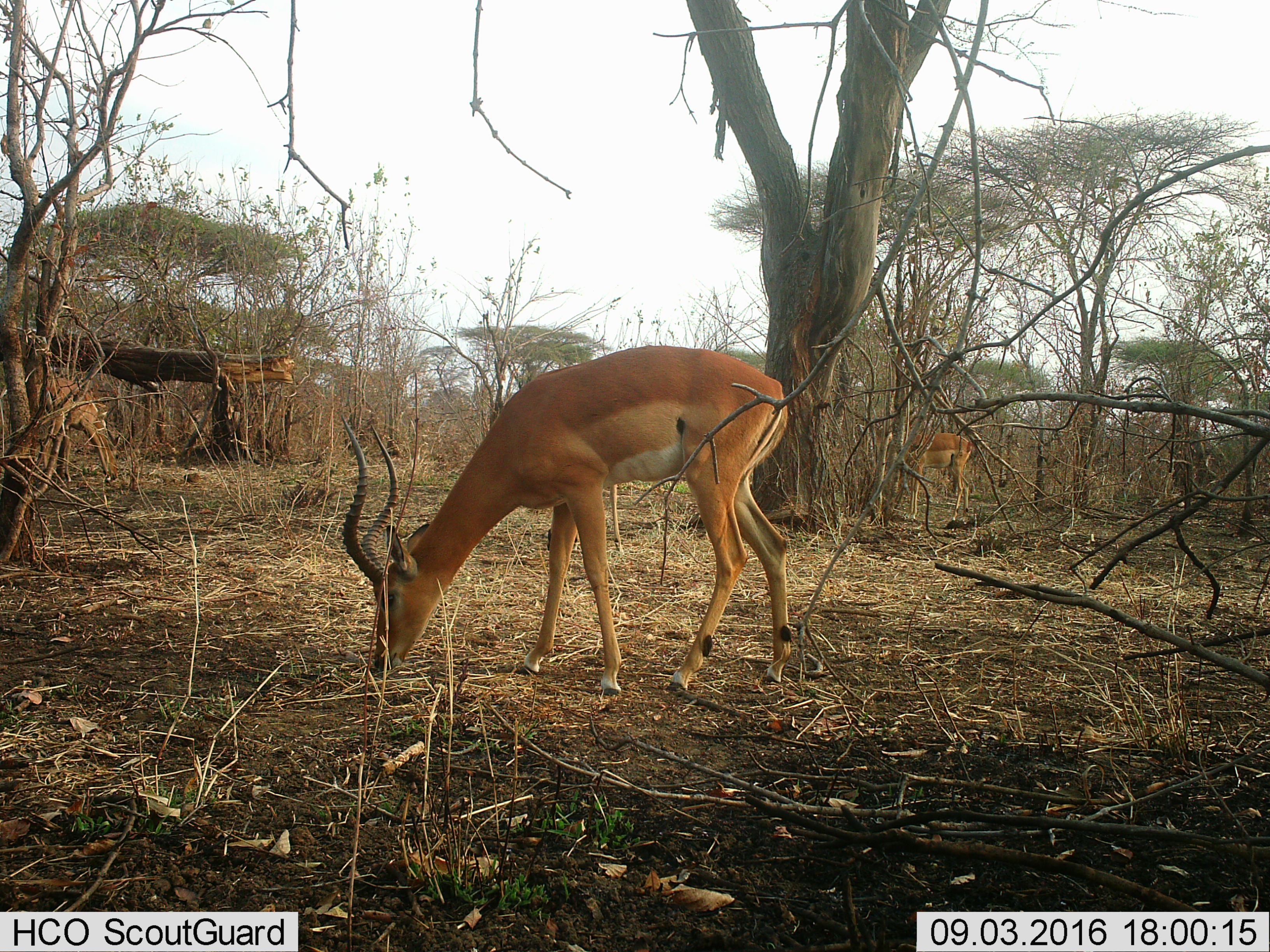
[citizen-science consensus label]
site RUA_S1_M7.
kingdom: Animalia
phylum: Chordata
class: Mammalia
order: Artiodactyla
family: Bovidae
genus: Aepyceros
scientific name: Aepyceros melampus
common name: impala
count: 3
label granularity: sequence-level